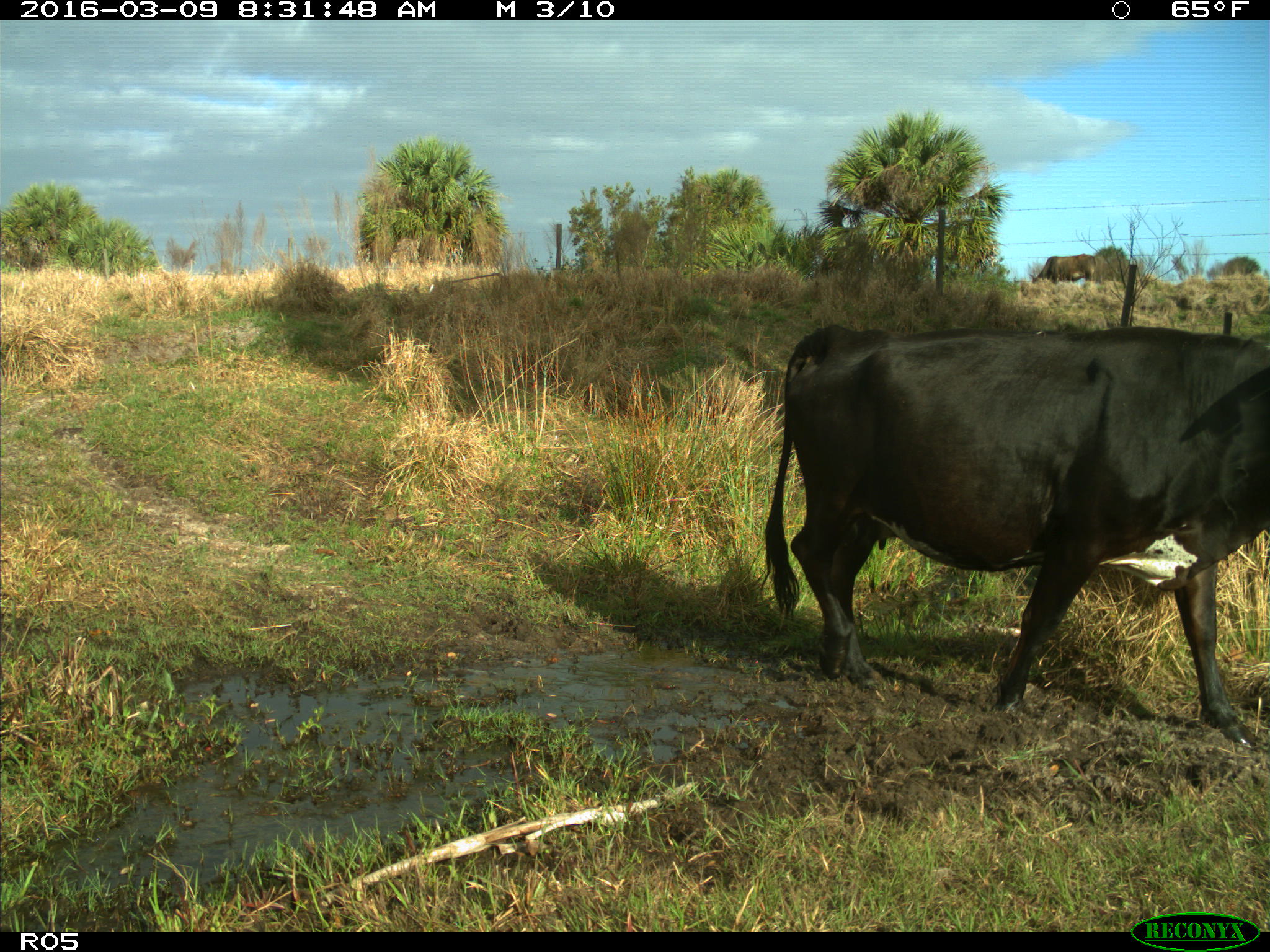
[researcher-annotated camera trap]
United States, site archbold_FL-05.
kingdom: Animalia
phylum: Chordata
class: Mammalia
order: Artiodactyla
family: Bovidae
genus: Bos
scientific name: Bos taurus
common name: domestic cow